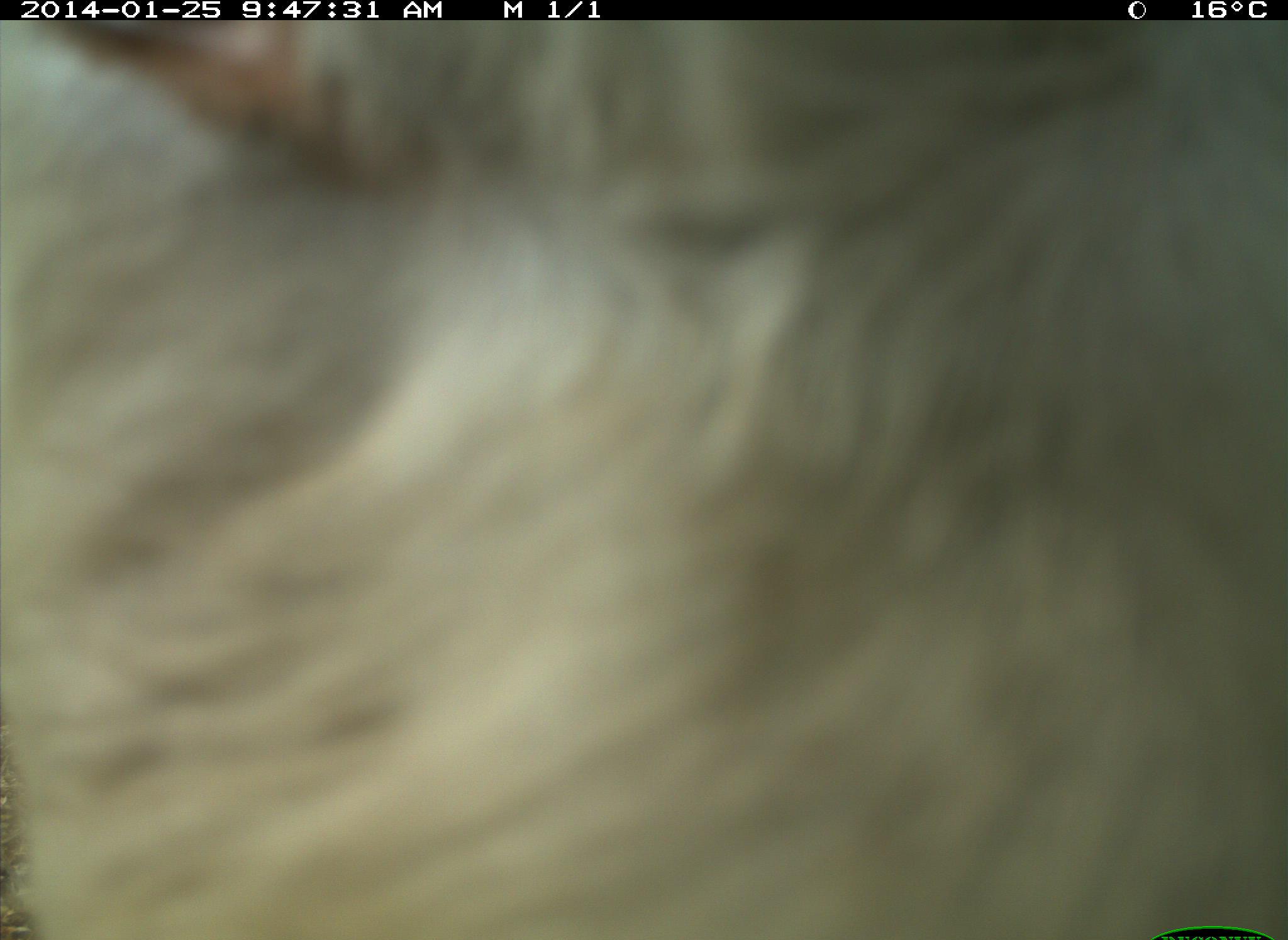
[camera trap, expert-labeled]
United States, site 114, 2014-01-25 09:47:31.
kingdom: Animalia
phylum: Chordata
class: Mammalia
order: Artiodactyla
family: Bovidae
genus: Bos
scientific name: Bos taurus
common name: cow